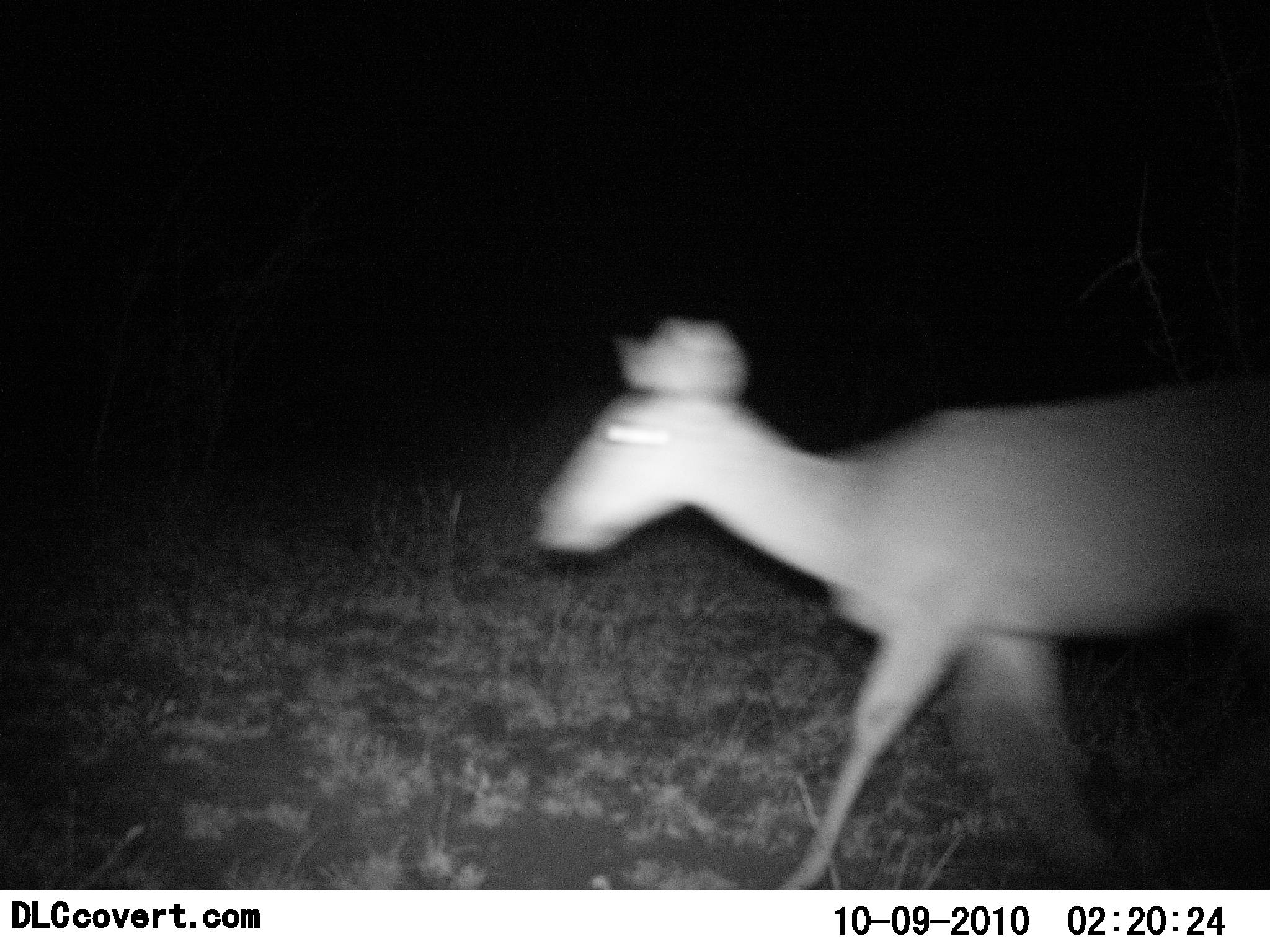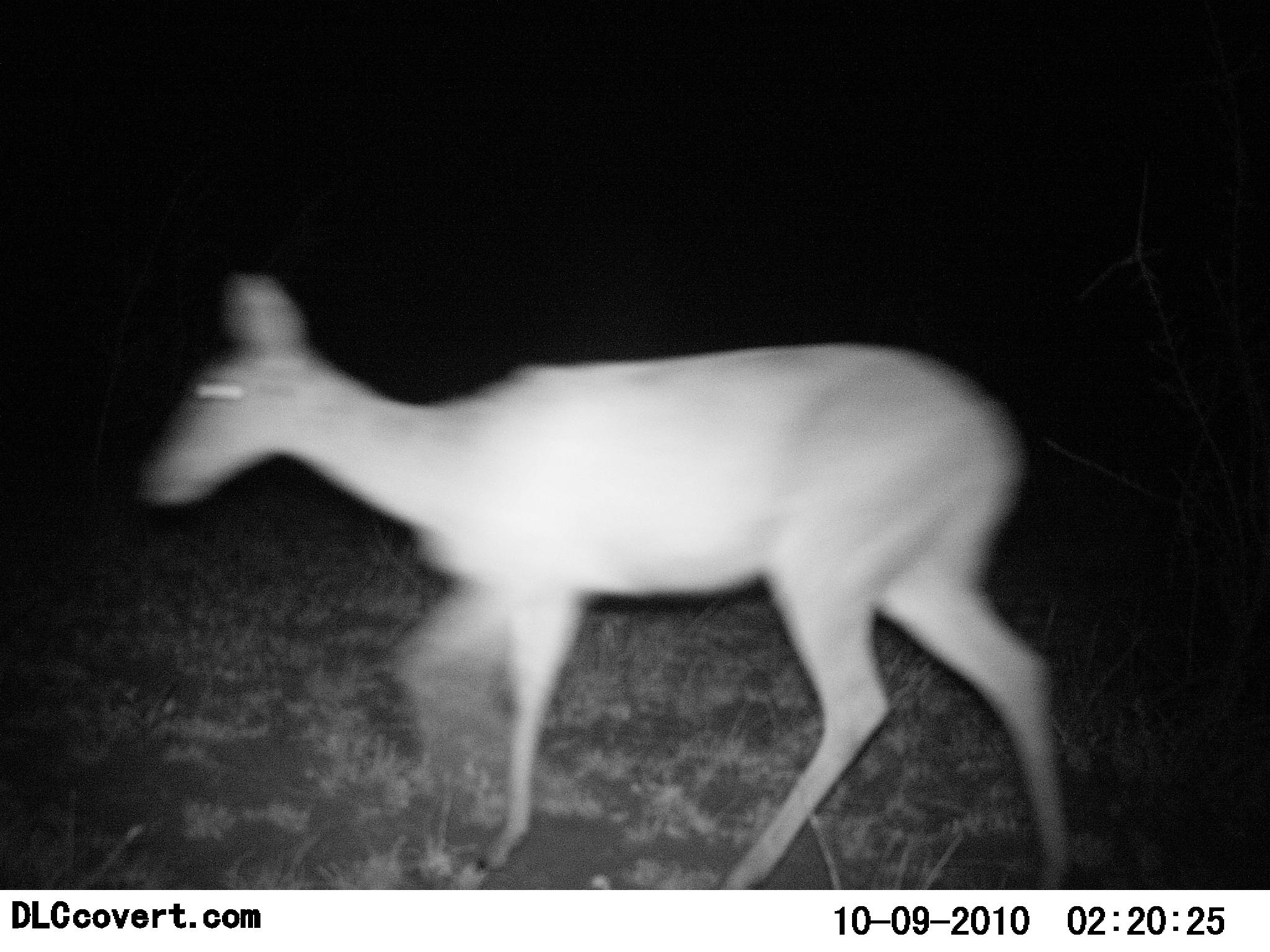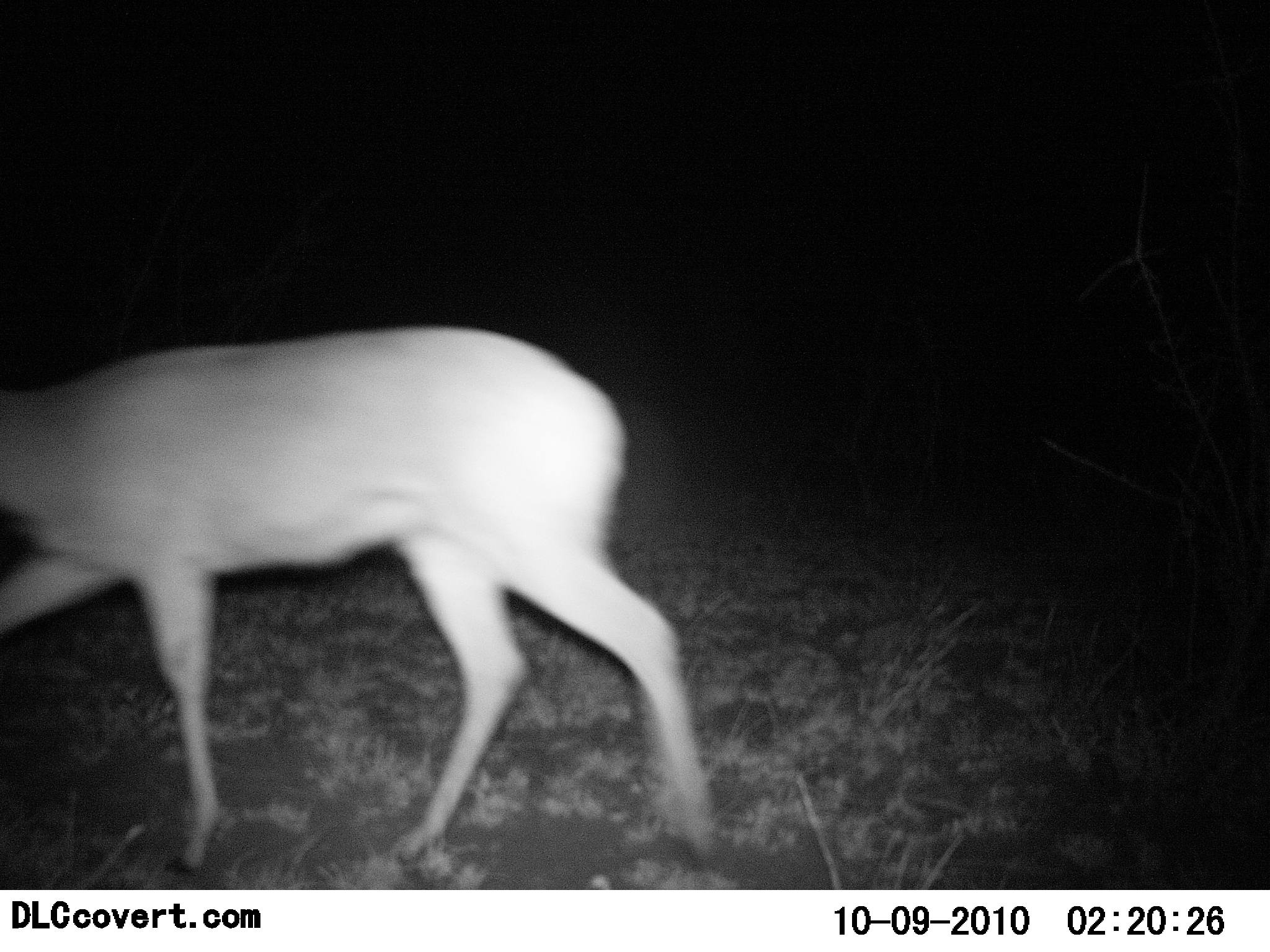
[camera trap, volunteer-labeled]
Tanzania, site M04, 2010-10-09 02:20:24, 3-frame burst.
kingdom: Animalia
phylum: Chordata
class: Mammalia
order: Artiodactyla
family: Bovidae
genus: Redunca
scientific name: Redunca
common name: reedbuck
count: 1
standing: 0%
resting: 0%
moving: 100%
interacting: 0%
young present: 0%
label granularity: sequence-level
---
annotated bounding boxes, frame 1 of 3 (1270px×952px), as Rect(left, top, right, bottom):
animal: Rect(529, 311, 1270, 833)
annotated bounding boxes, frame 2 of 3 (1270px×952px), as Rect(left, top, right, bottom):
animal: Rect(133, 259, 1075, 889)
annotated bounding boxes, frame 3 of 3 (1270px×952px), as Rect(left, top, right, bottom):
animal: Rect(0, 321, 720, 890)